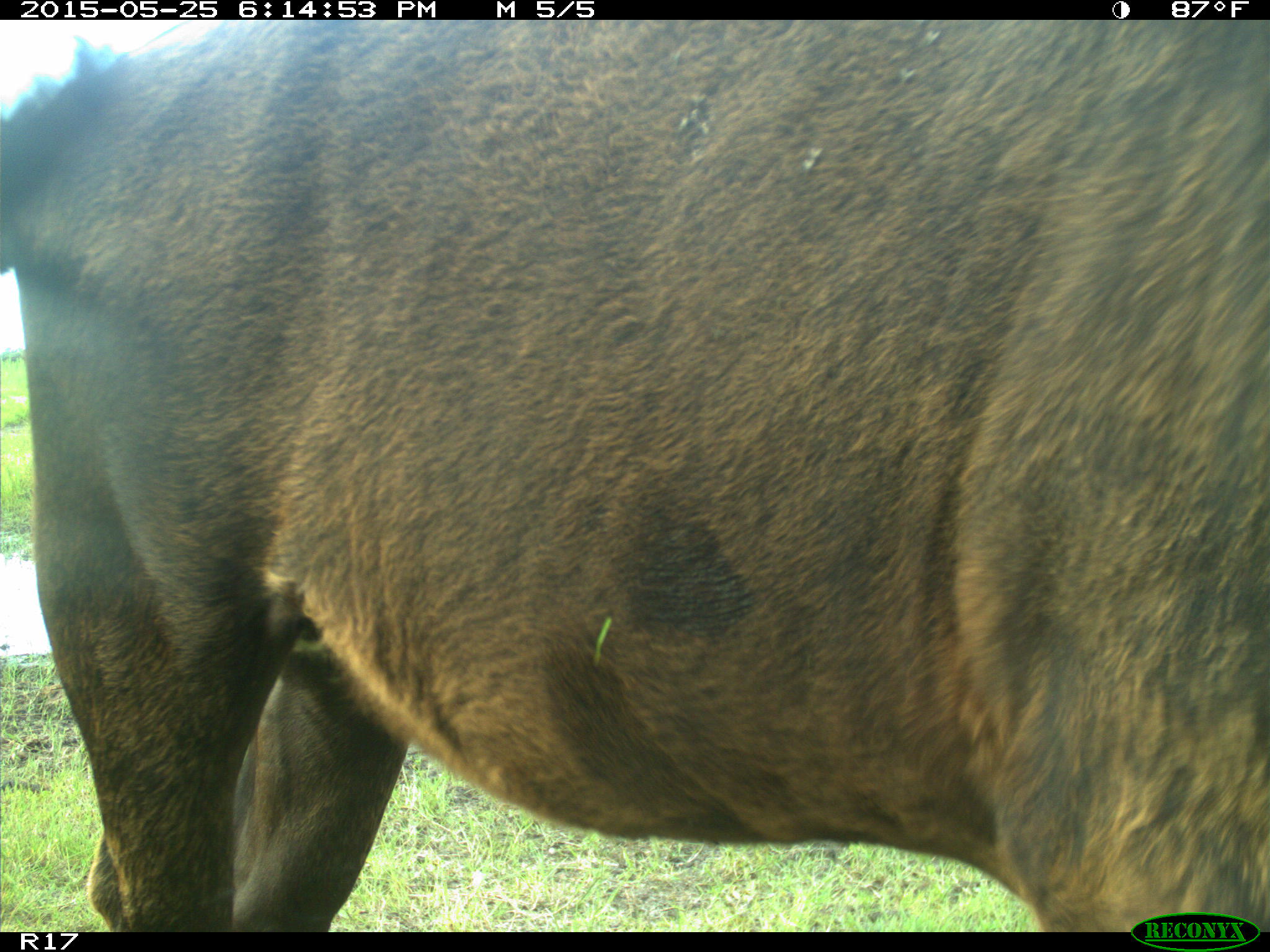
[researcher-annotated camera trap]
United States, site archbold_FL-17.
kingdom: Animalia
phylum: Chordata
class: Mammalia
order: Artiodactyla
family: Bovidae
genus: Bos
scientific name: Bos taurus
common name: domestic cow